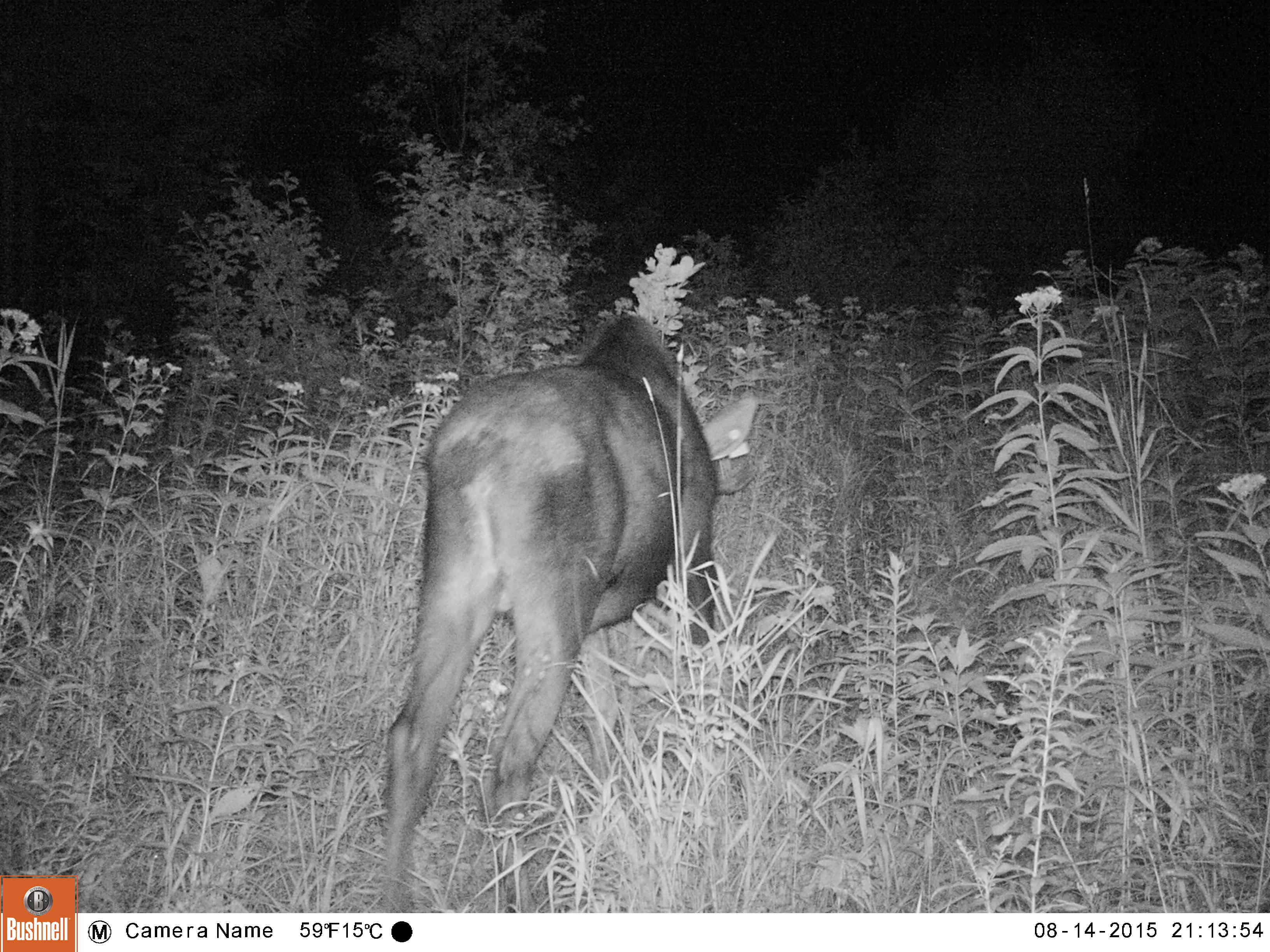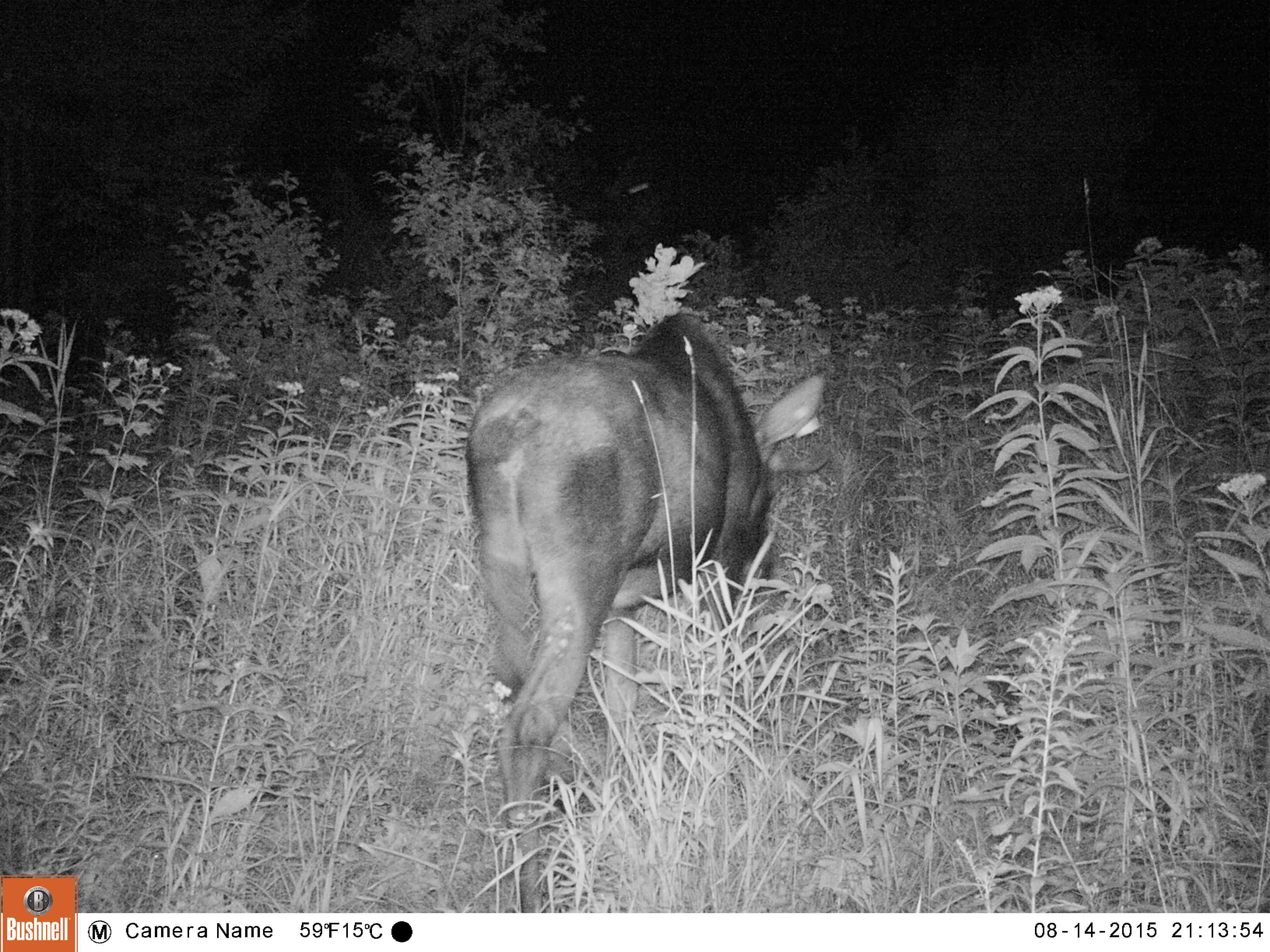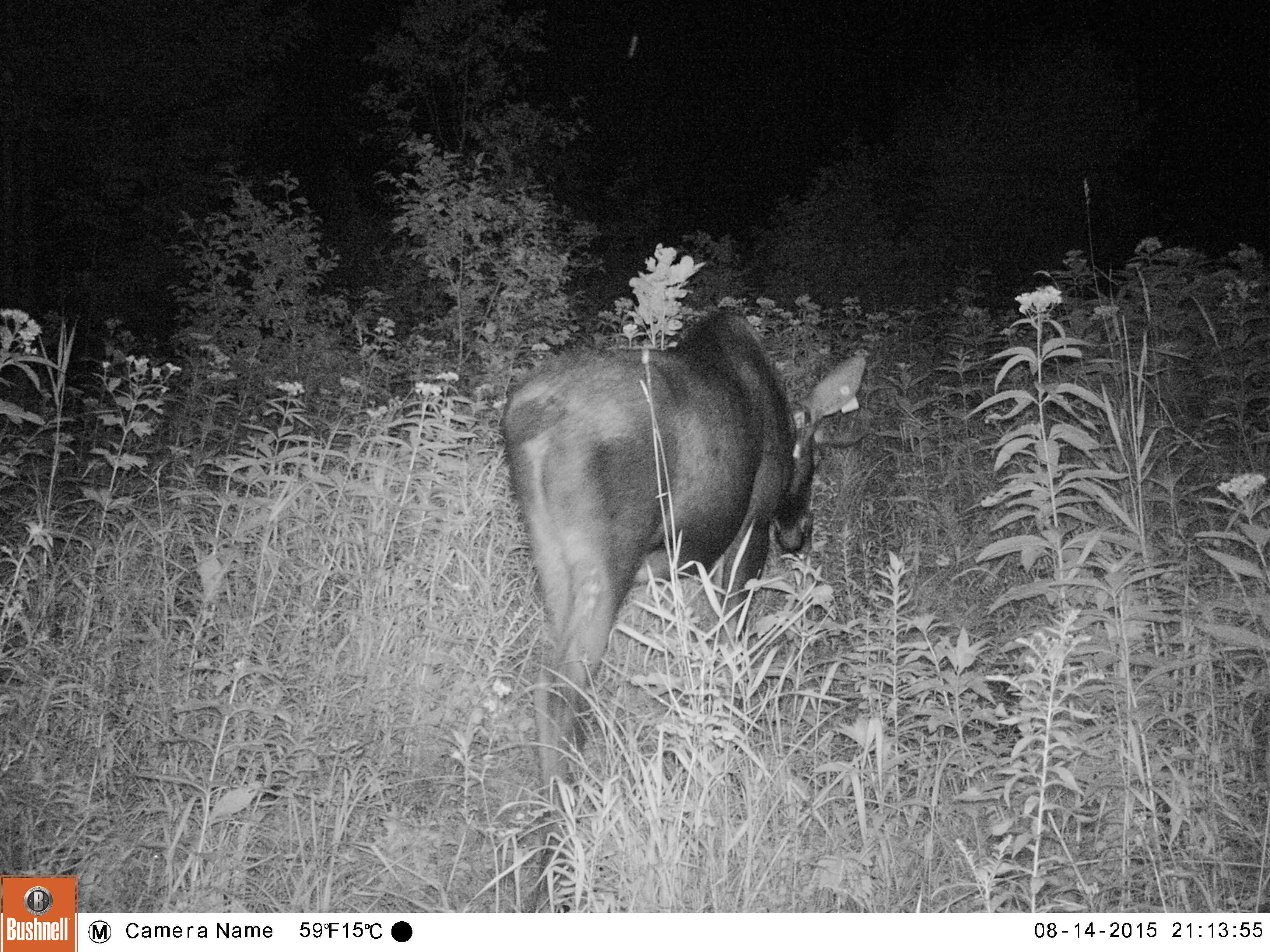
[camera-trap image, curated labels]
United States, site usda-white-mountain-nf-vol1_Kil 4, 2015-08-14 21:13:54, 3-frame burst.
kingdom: Animalia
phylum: Chordata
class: Mammalia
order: Artiodactyla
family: Cervidae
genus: Alces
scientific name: Alces alces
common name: moose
Moose (Alces alces).